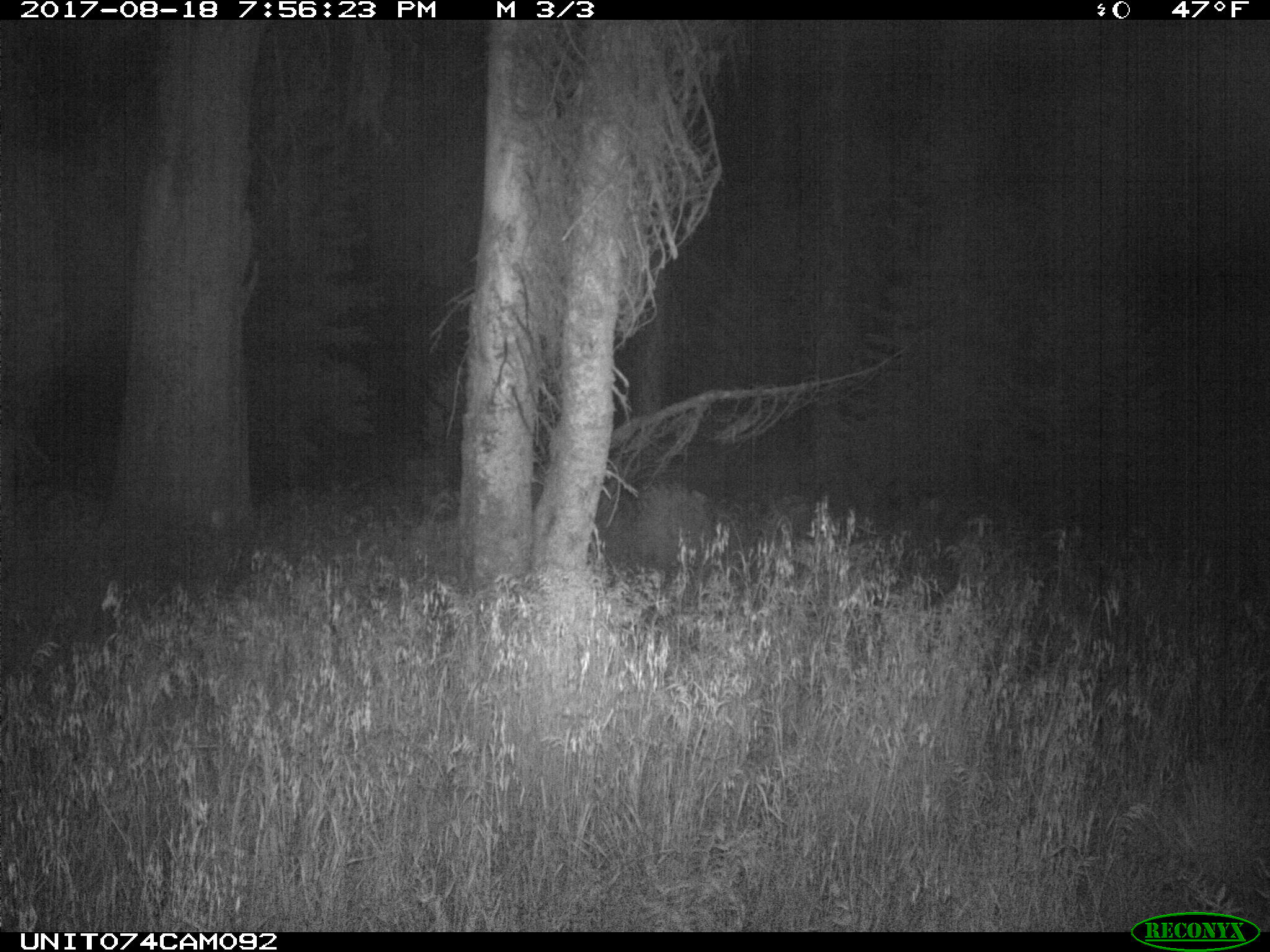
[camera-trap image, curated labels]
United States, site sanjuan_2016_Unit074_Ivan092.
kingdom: Animalia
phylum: Chordata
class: Mammalia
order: Artiodactyla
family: Cervidae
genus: Odocoileus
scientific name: Odocoileus hemionus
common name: mule deer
Odocoileus hemionus (mule deer).